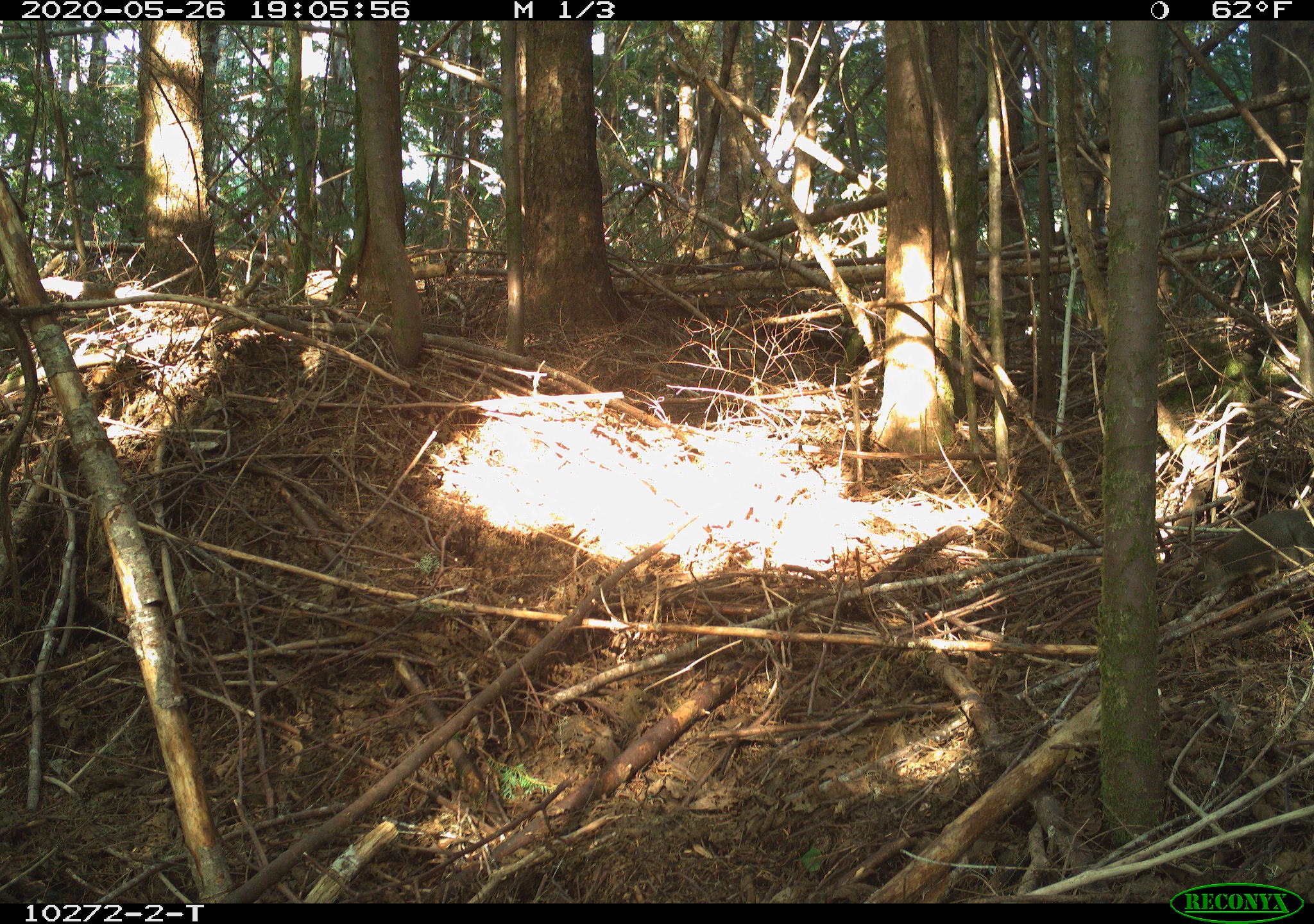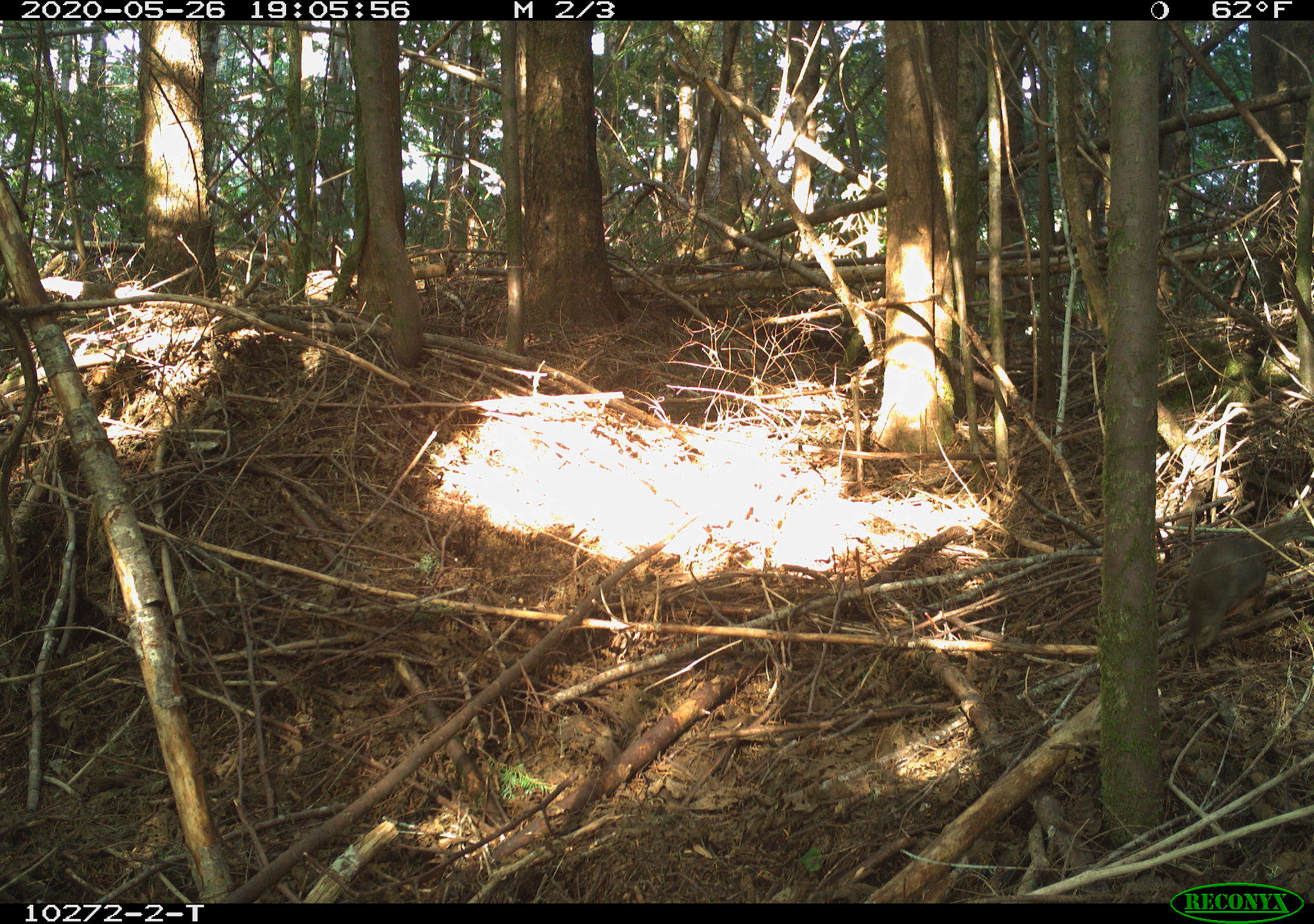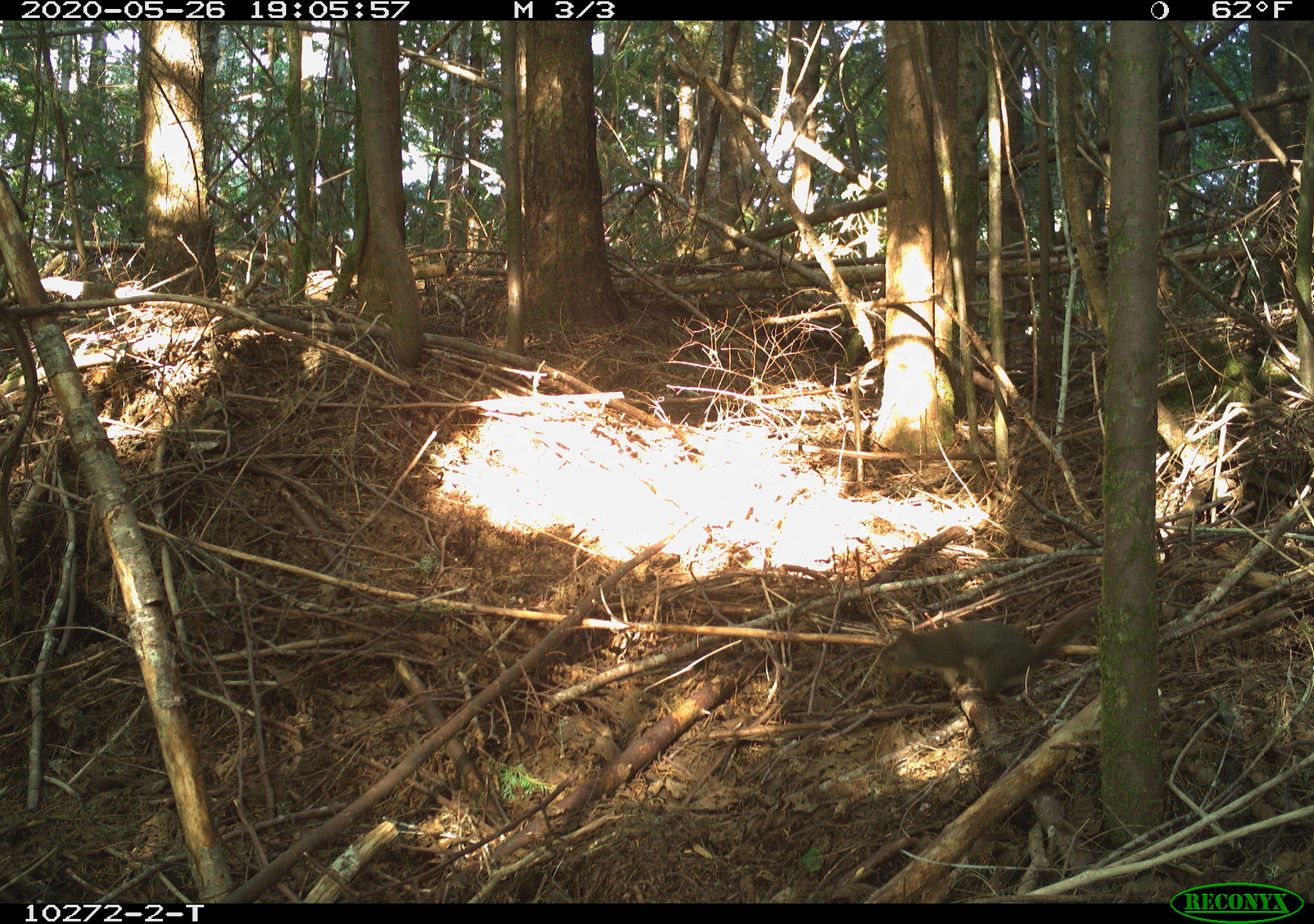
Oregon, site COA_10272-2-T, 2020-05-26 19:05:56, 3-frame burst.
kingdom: Animalia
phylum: Chordata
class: Mammalia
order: Rodentia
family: Sciuridae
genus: Tamiasciurus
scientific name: Tamiasciurus douglasii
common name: douglas squirrel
Douglas squirrel (Tamiasciurus douglasii).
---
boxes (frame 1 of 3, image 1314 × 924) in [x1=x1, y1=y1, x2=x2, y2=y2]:
douglas squirrel: [x1=1188, y1=504, x2=1307, y2=607]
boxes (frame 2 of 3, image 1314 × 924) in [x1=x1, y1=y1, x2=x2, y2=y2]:
douglas squirrel: [x1=1175, y1=518, x2=1305, y2=655]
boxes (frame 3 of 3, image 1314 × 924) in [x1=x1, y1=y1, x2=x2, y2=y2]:
douglas squirrel: [x1=872, y1=605, x2=1090, y2=707]